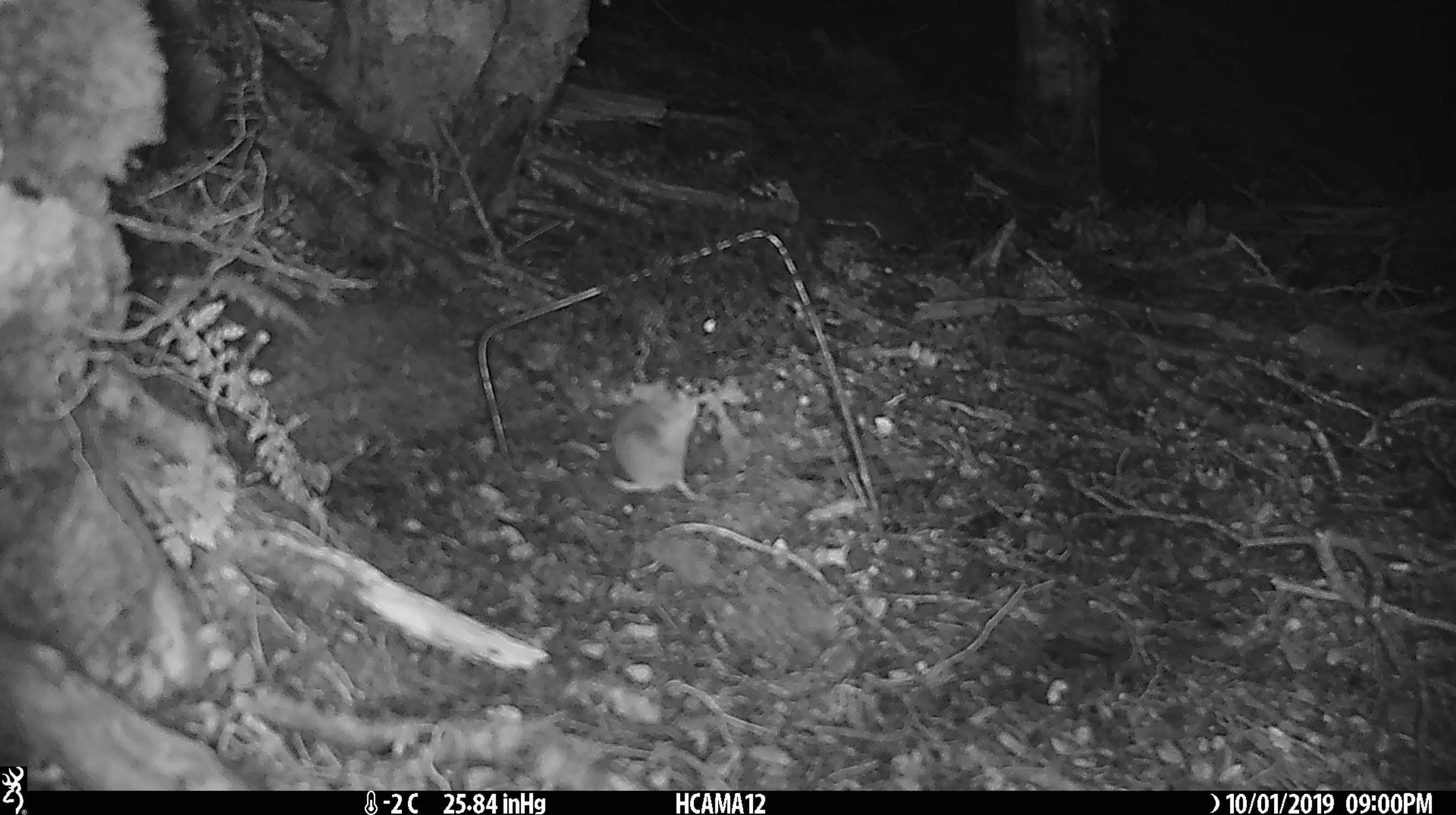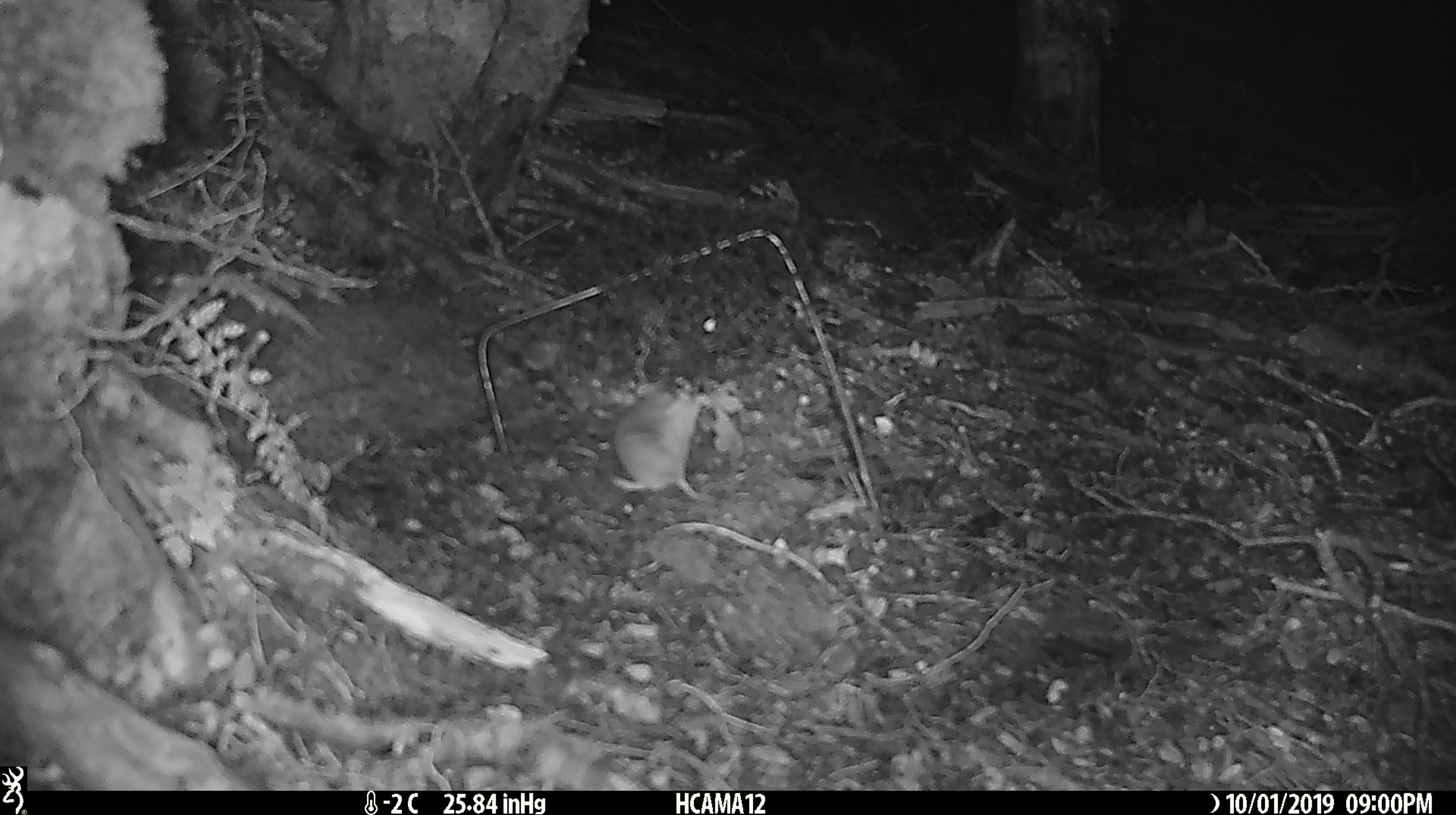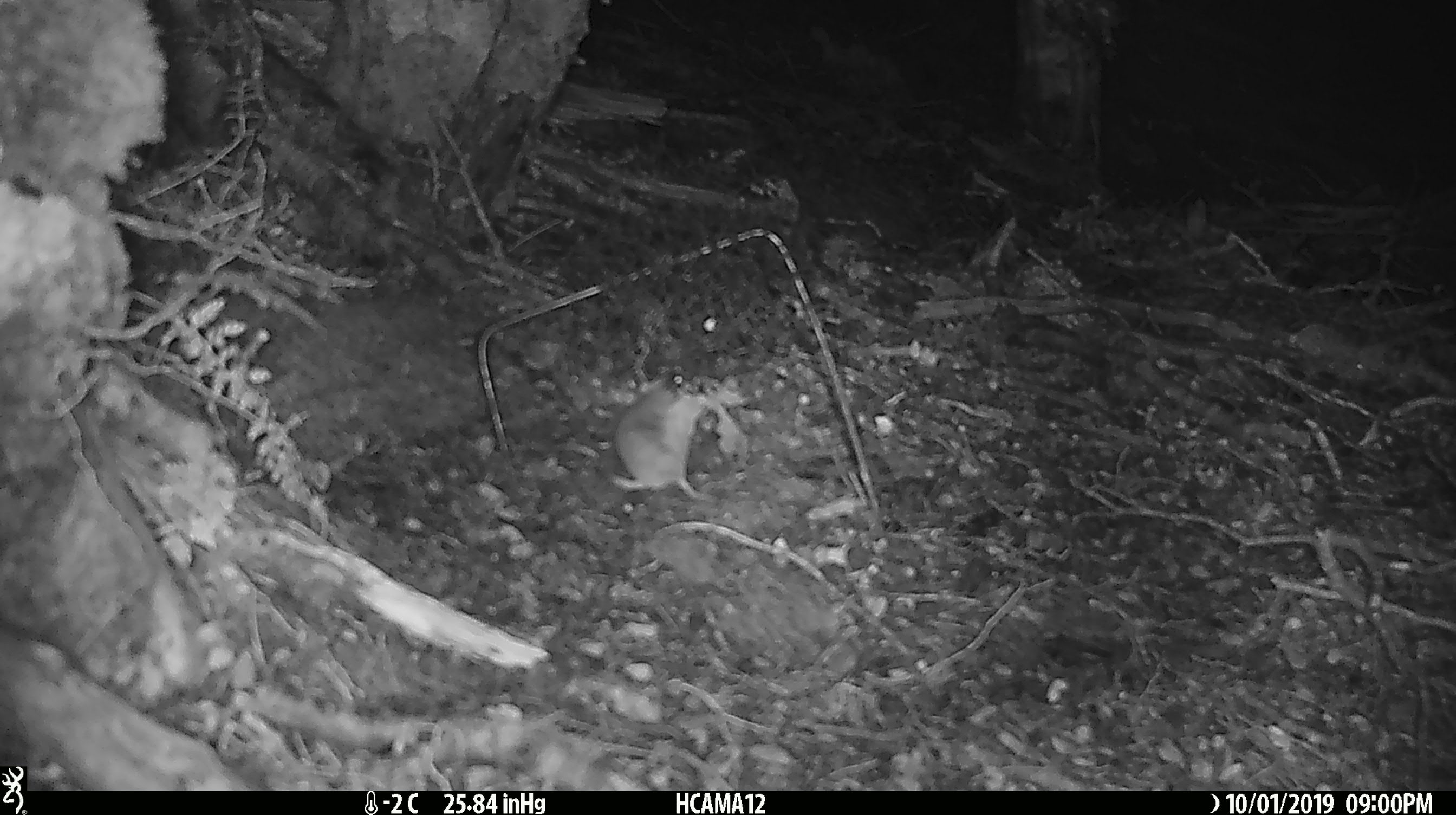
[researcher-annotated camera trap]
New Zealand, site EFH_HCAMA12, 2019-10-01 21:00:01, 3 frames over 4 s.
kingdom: Animalia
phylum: Chordata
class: Mammalia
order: Rodentia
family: Muridae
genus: Mus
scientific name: Mus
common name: mouse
Mouse (Mus).